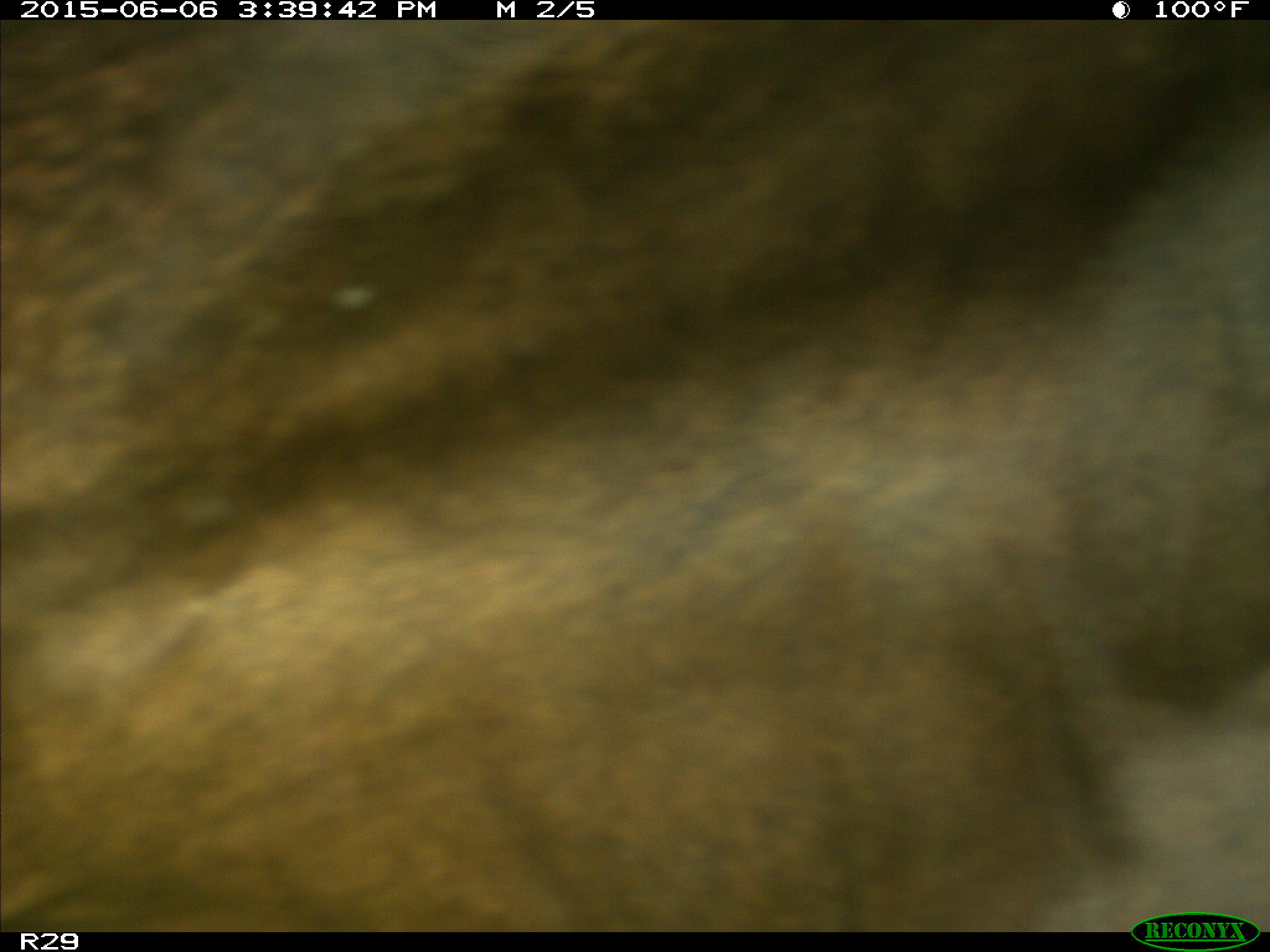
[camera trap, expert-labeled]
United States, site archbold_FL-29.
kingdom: Animalia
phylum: Chordata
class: Mammalia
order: Artiodactyla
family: Bovidae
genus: Bos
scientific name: Bos taurus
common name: domestic cow